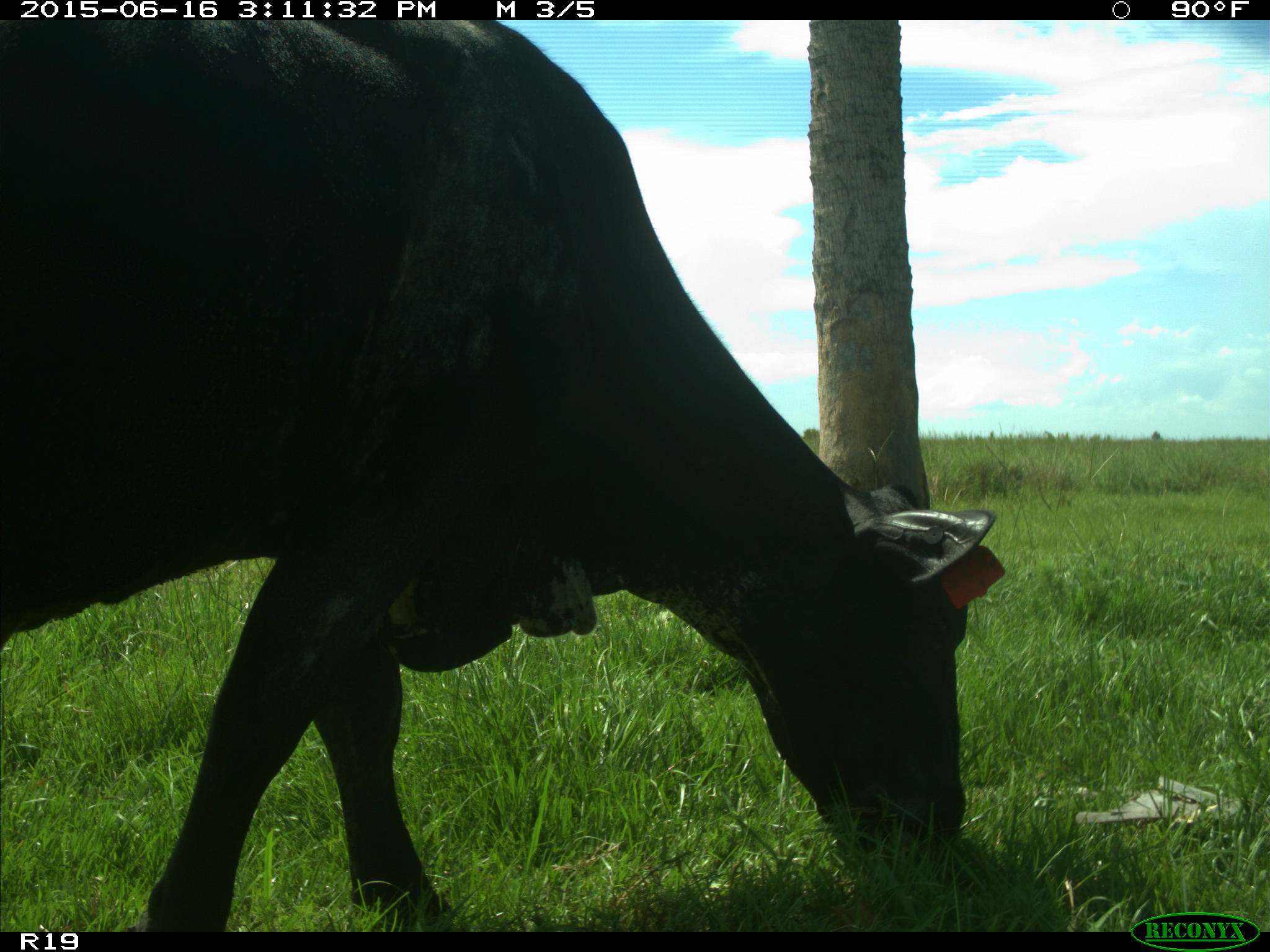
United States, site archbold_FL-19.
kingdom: Animalia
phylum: Chordata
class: Mammalia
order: Artiodactyla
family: Bovidae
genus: Bos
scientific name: Bos taurus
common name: domestic cow